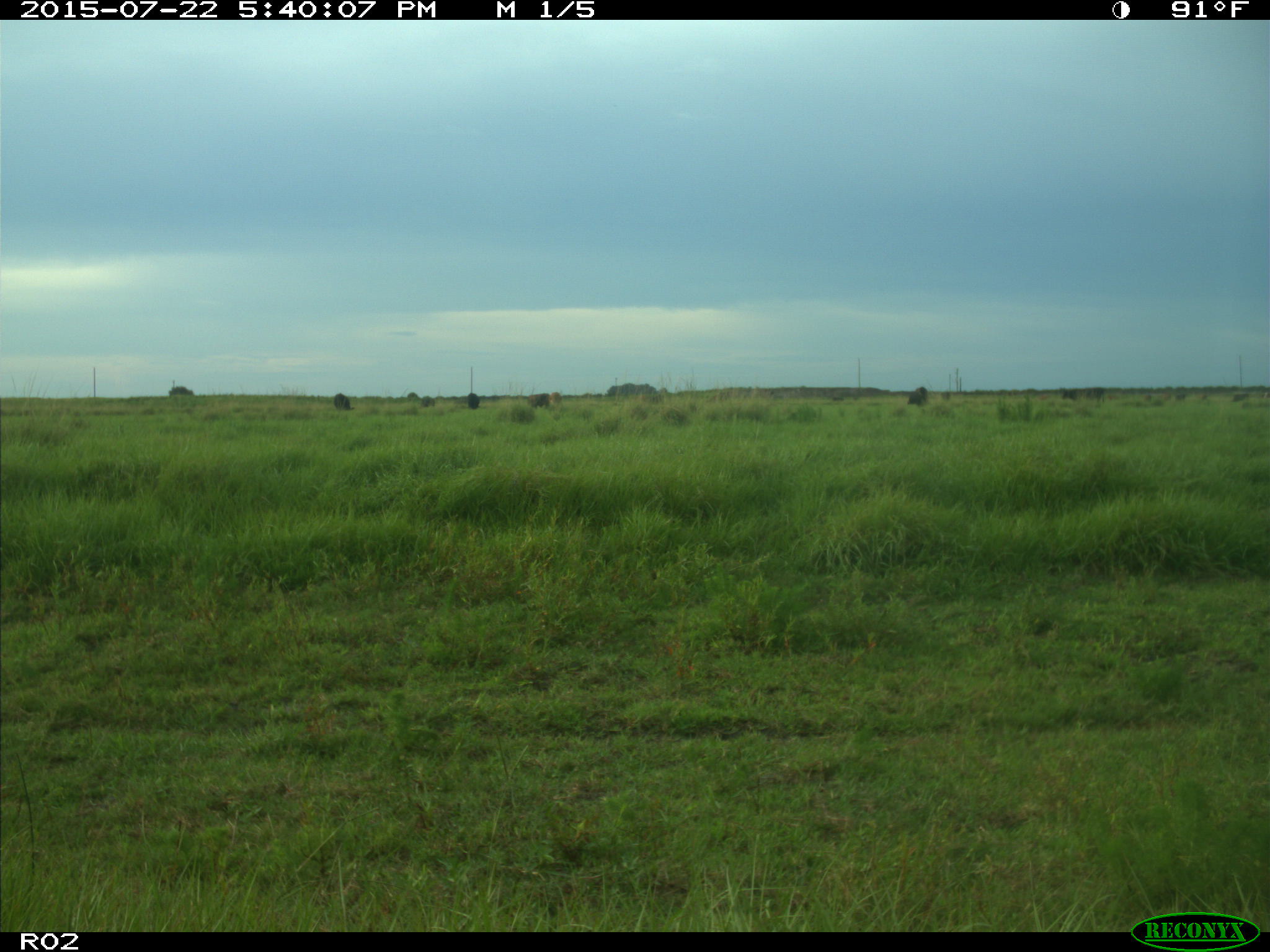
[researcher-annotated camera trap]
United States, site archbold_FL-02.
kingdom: Animalia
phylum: Chordata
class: Mammalia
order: Artiodactyla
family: Bovidae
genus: Bos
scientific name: Bos taurus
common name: domestic cow